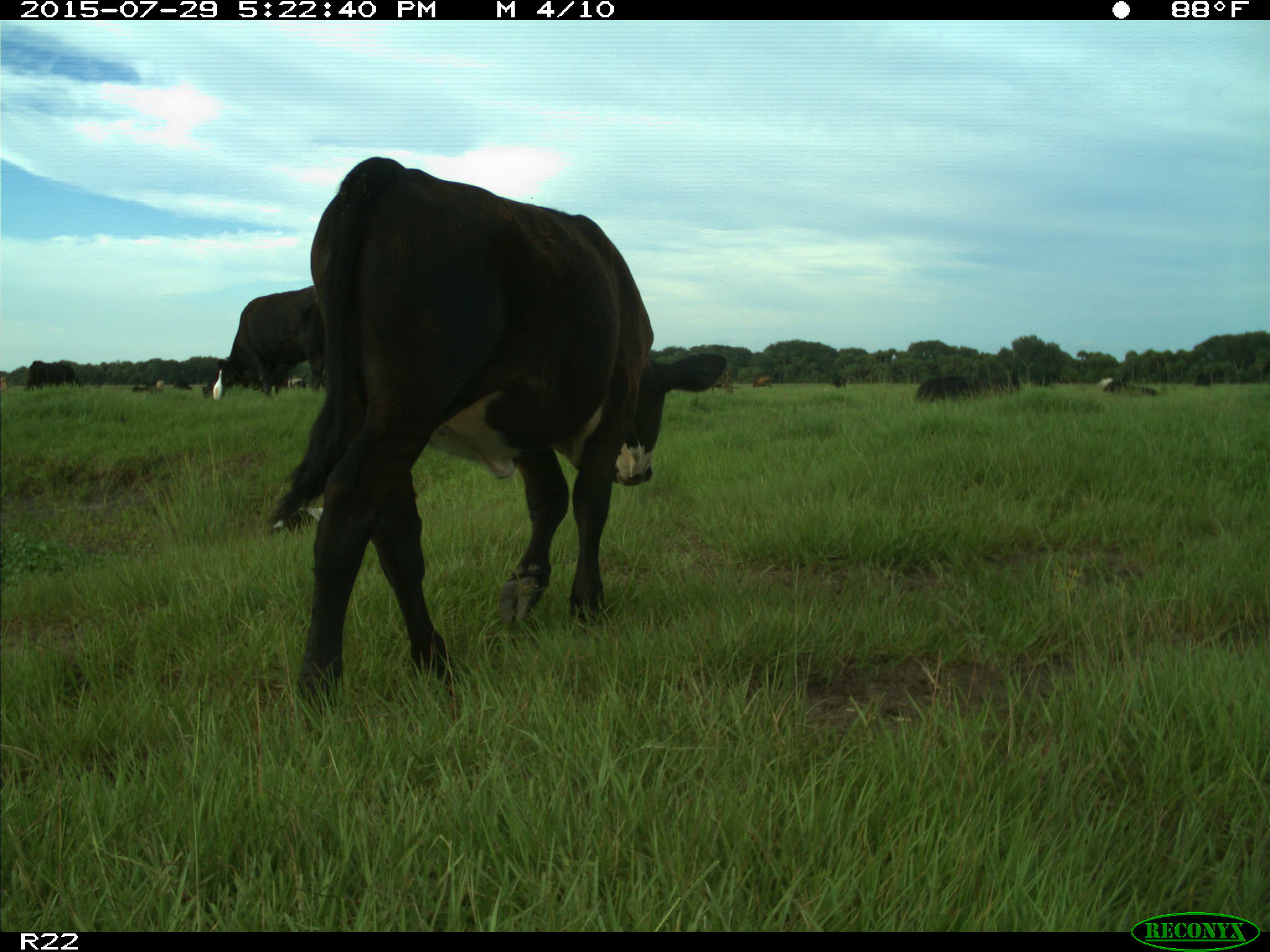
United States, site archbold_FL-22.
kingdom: Animalia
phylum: Chordata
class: Mammalia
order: Artiodactyla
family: Bovidae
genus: Bos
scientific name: Bos taurus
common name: domestic cow